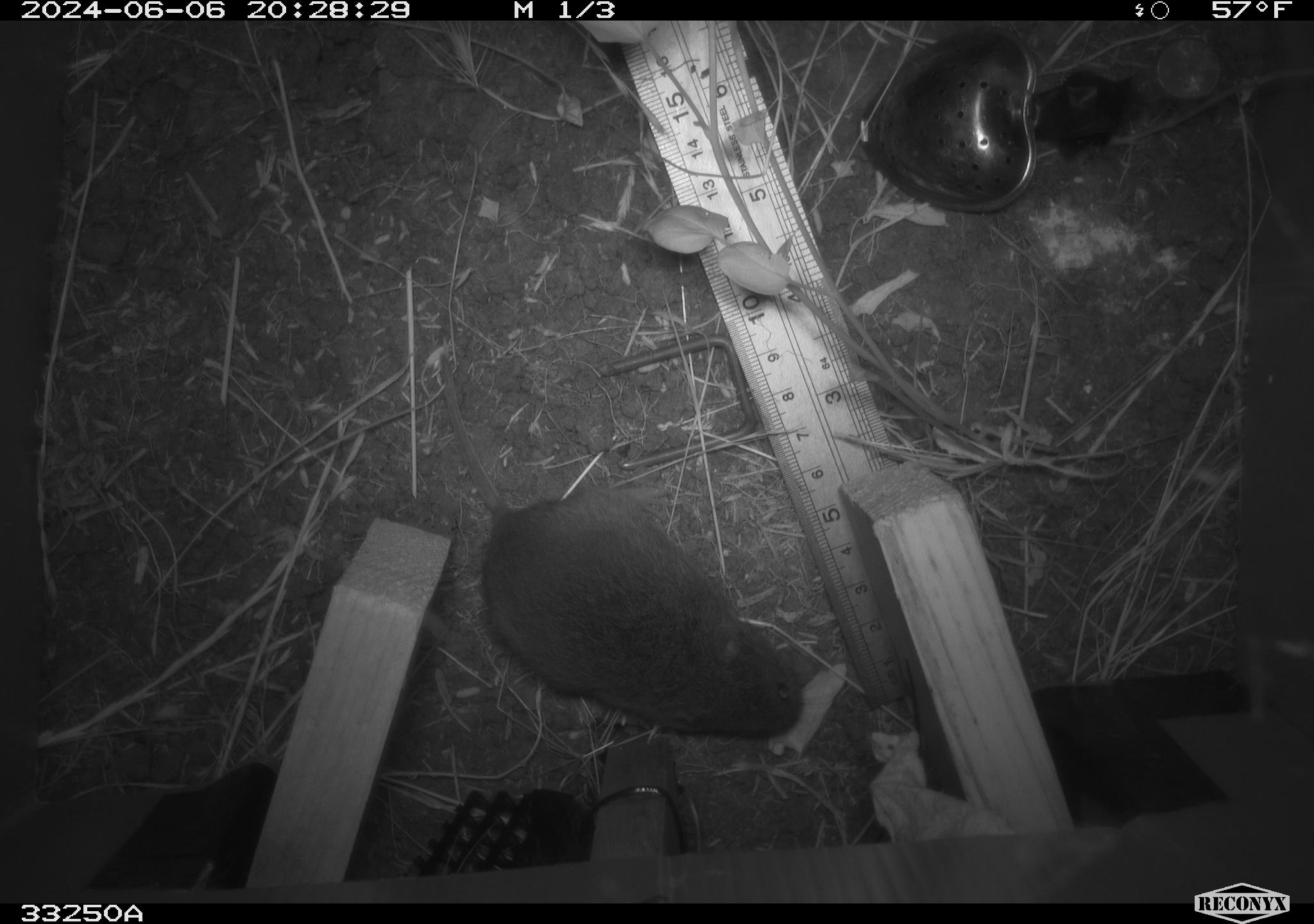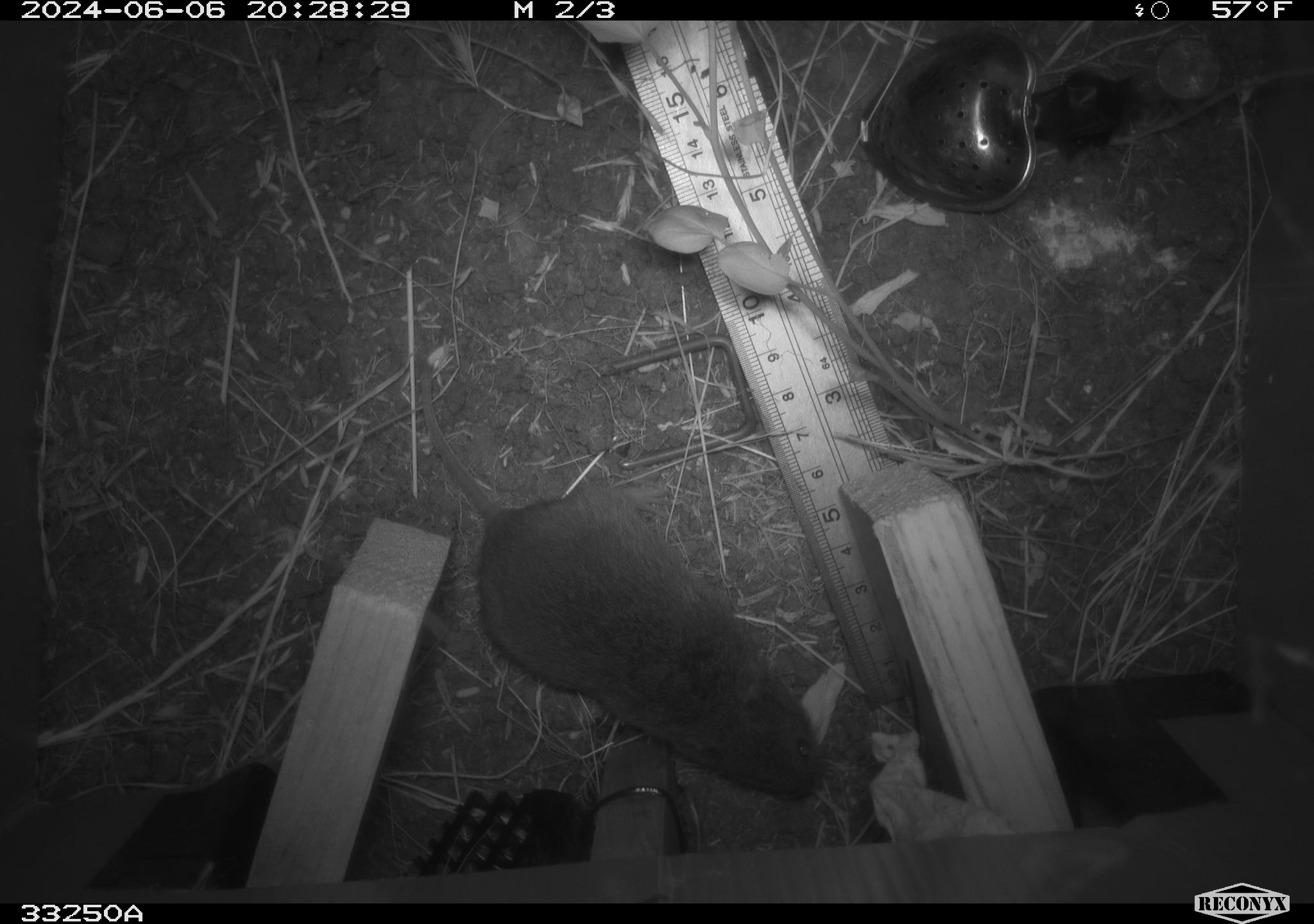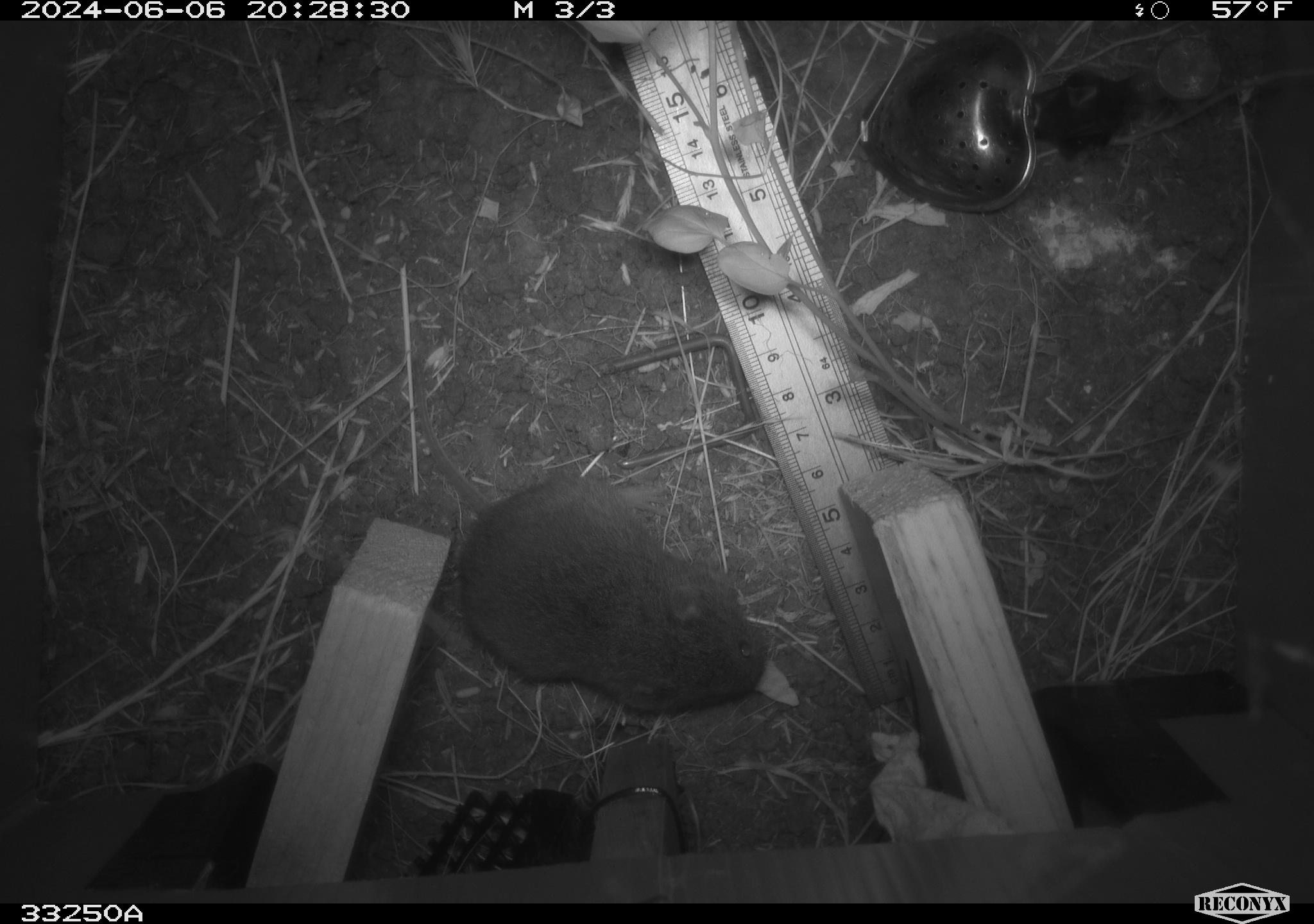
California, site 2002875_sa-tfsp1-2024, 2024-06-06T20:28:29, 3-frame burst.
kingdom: Animalia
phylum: Chordata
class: Mammalia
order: Rodentia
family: Cricetidae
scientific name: Arvicolinae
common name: voles, lemmings, and muskrats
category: arvicolinae subfamily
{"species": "arvicolinae subfamily (voles, lemmings, and muskrats) (Arvicolinae)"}